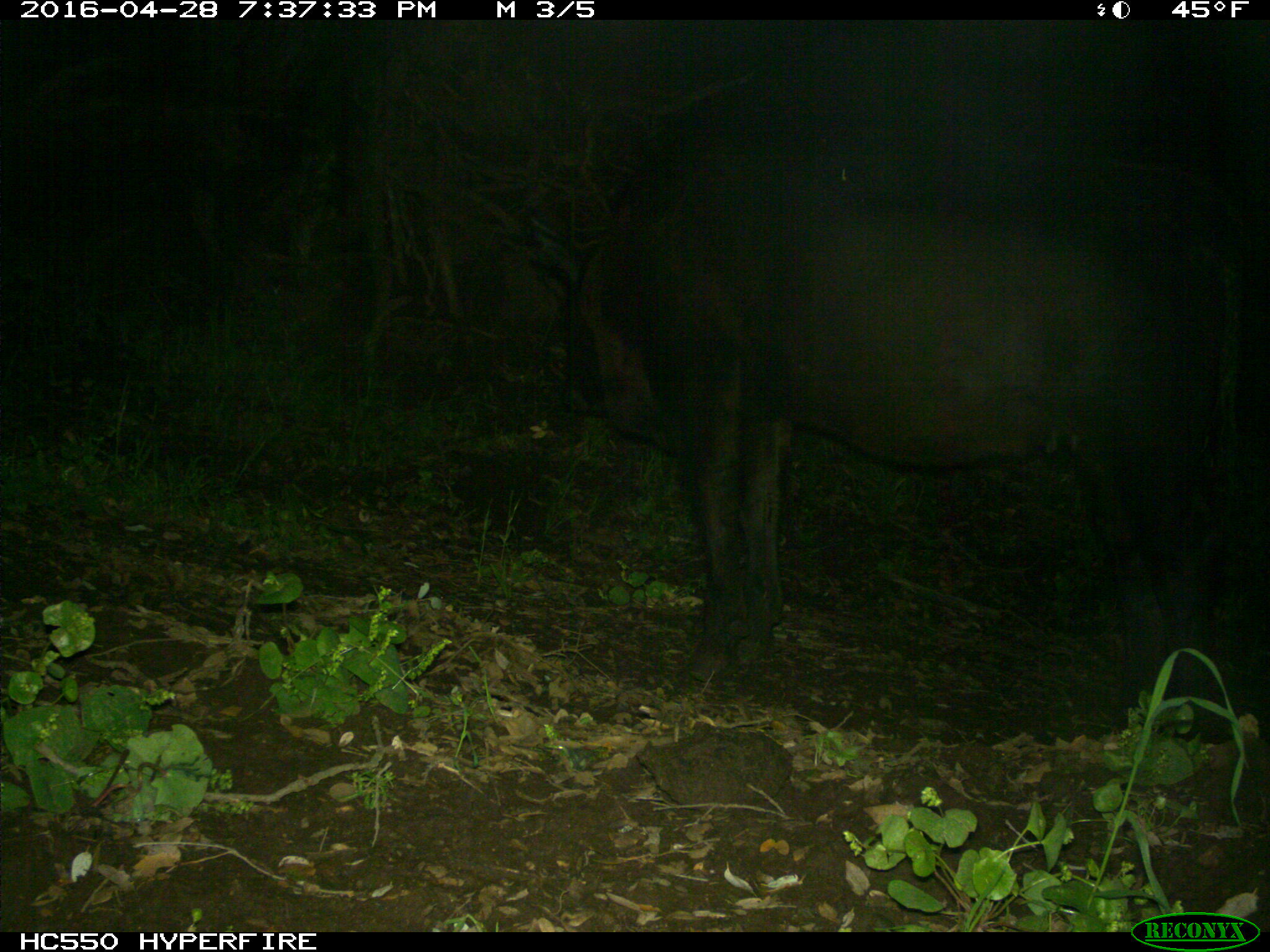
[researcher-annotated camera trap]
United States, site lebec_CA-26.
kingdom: Animalia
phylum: Chordata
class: Mammalia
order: Artiodactyla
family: Bovidae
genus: Bos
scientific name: Bos taurus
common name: domestic cow